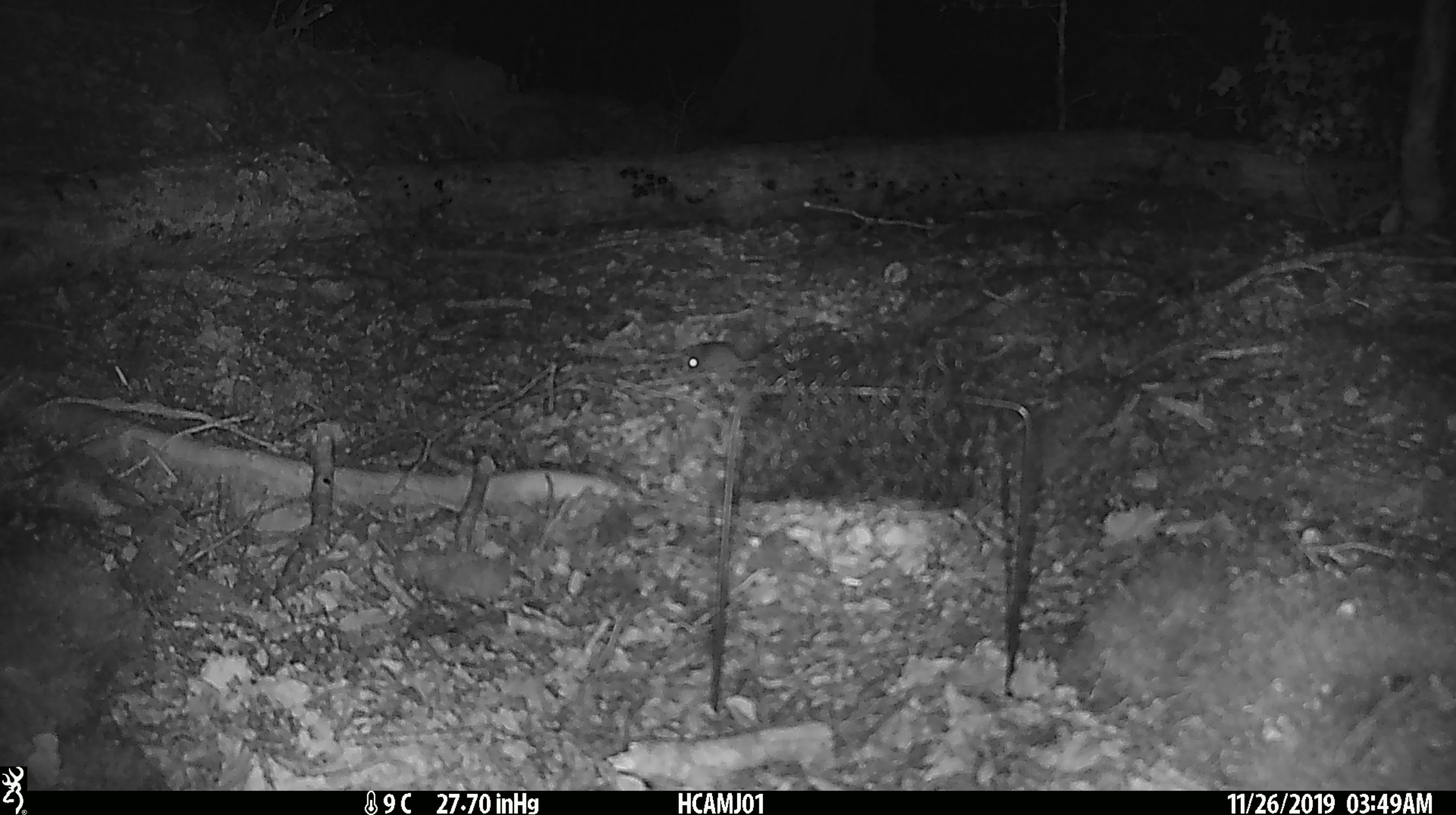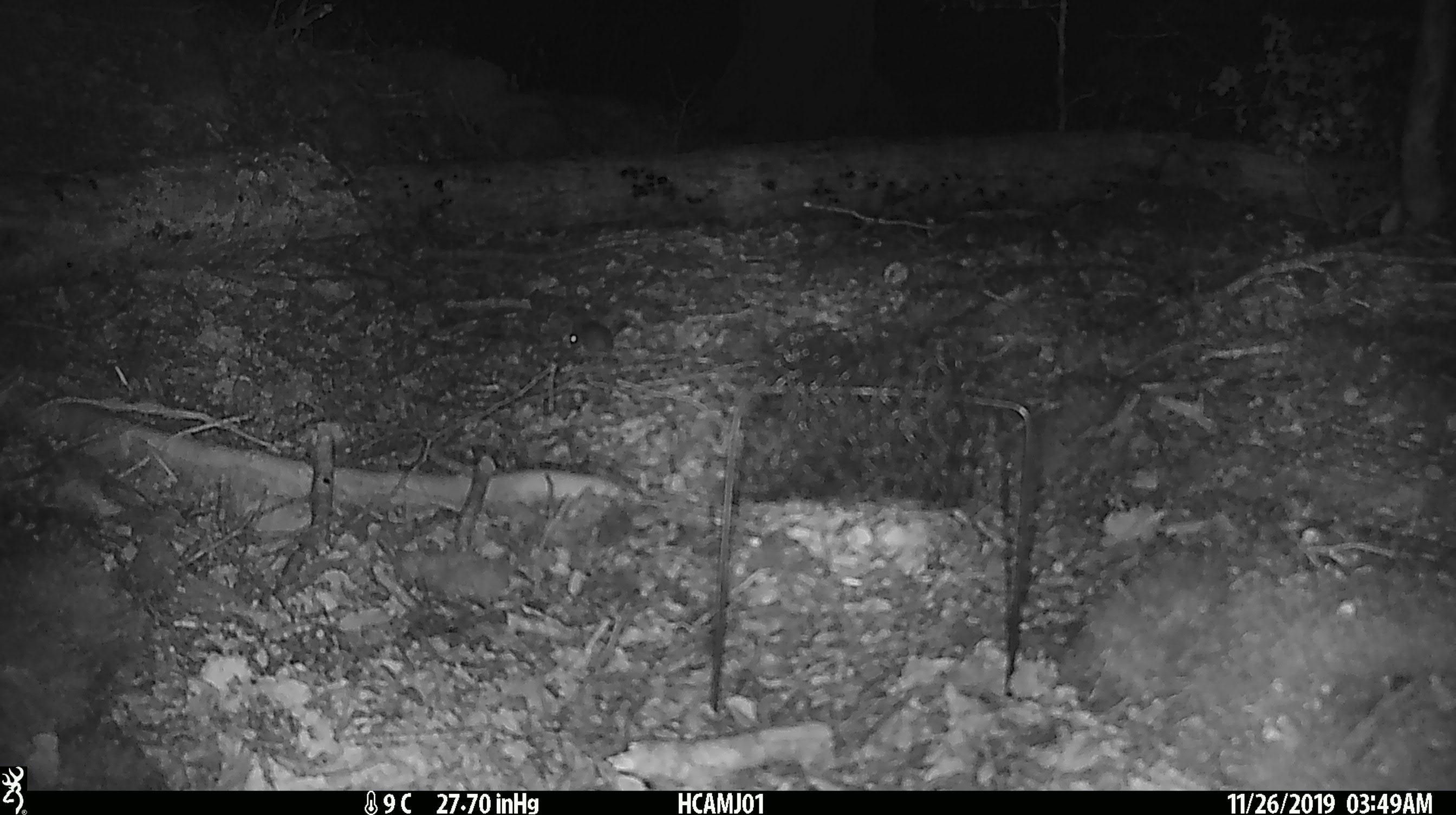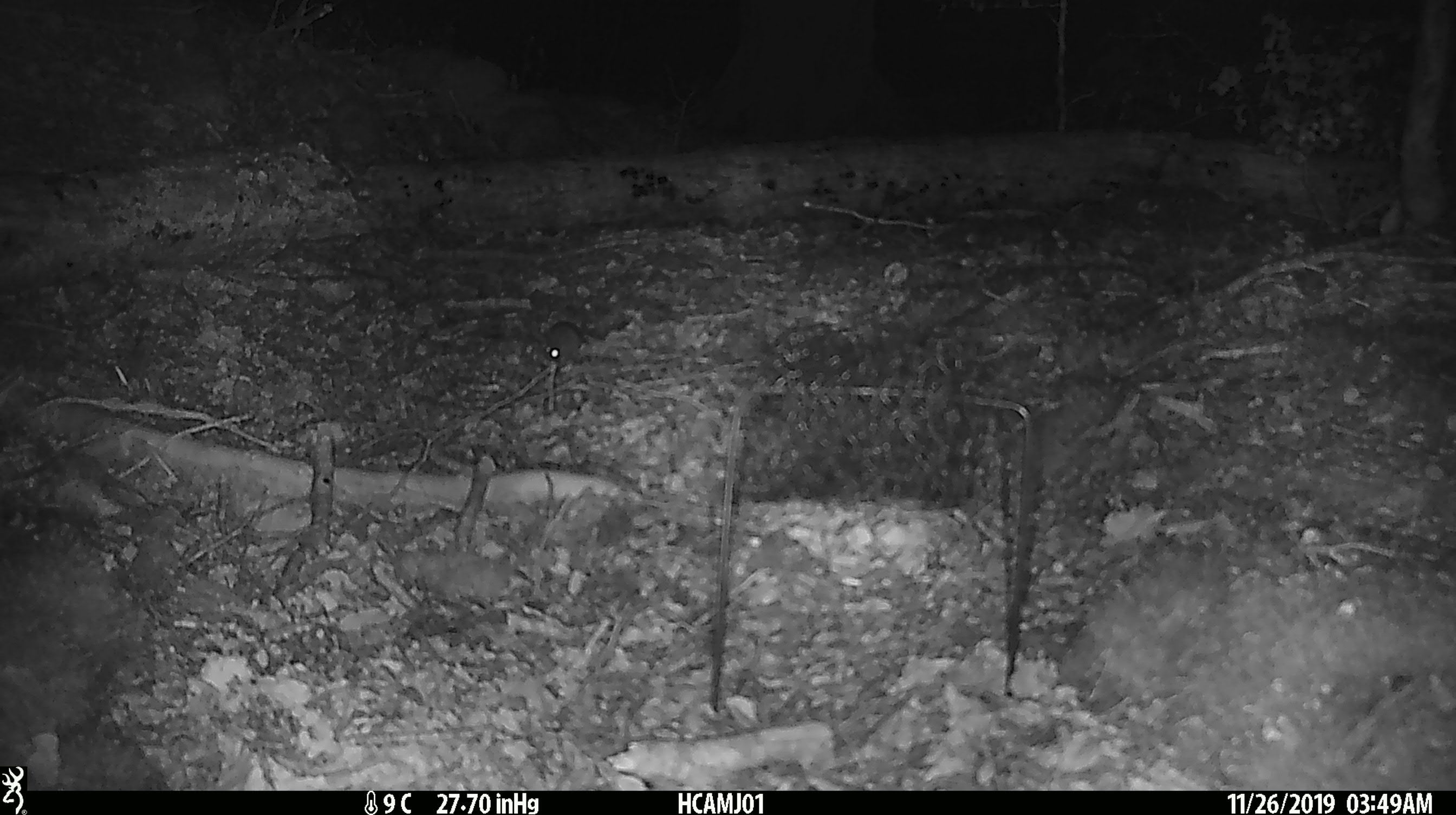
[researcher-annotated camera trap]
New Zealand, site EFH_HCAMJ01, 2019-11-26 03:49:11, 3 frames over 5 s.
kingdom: Animalia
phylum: Chordata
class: Mammalia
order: Rodentia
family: Muridae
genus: Mus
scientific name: Mus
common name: mouse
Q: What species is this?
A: Mouse (Mus).